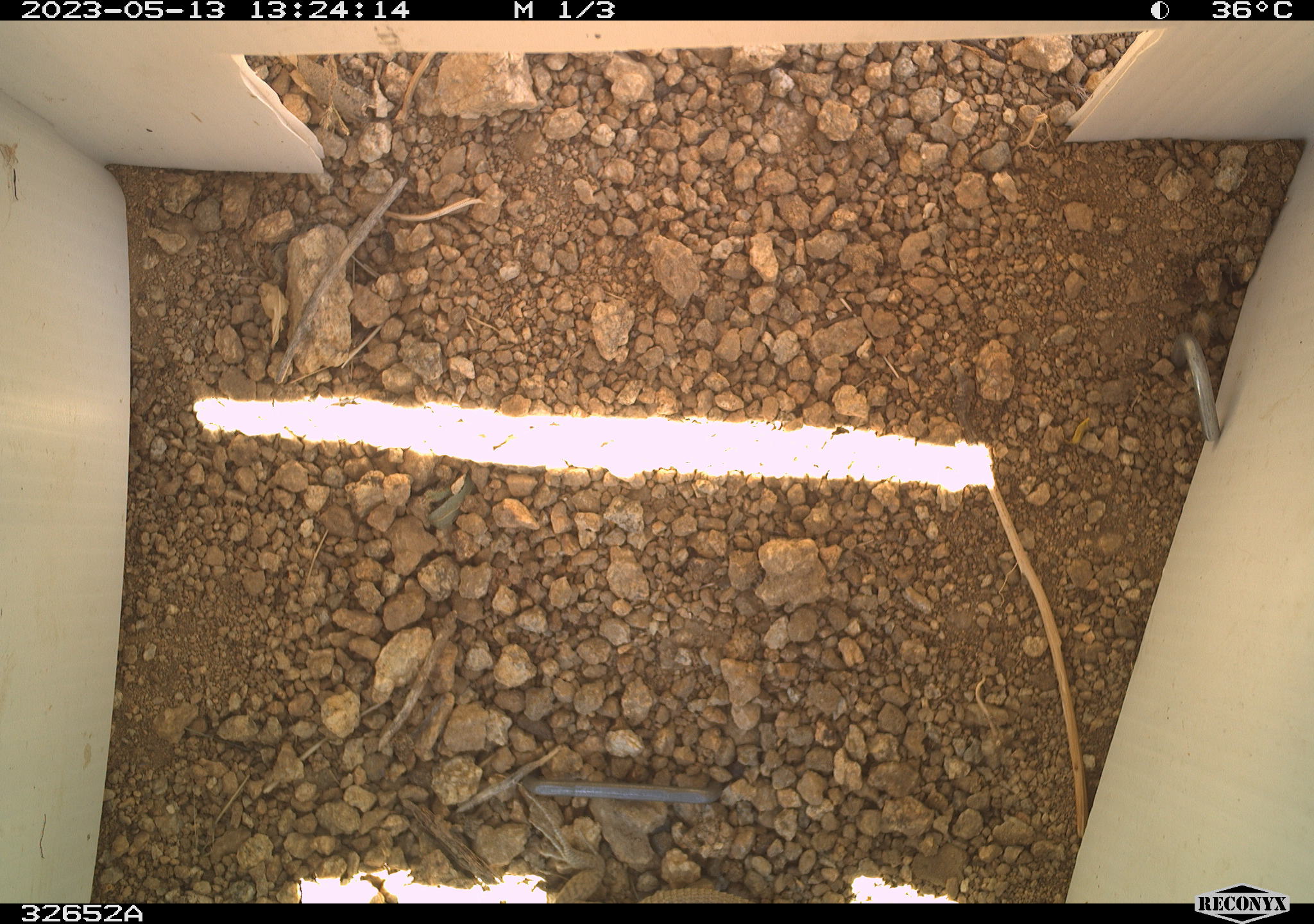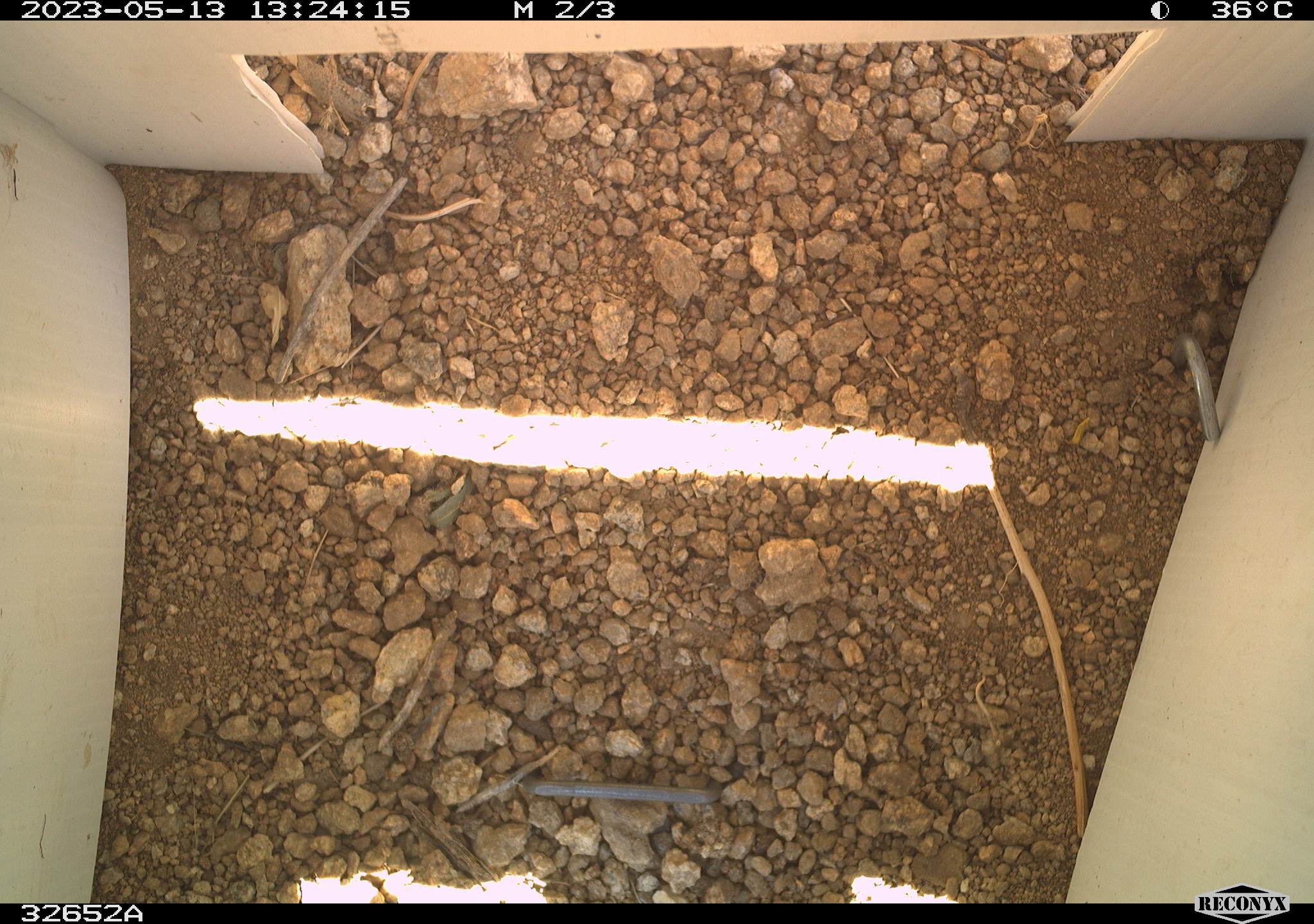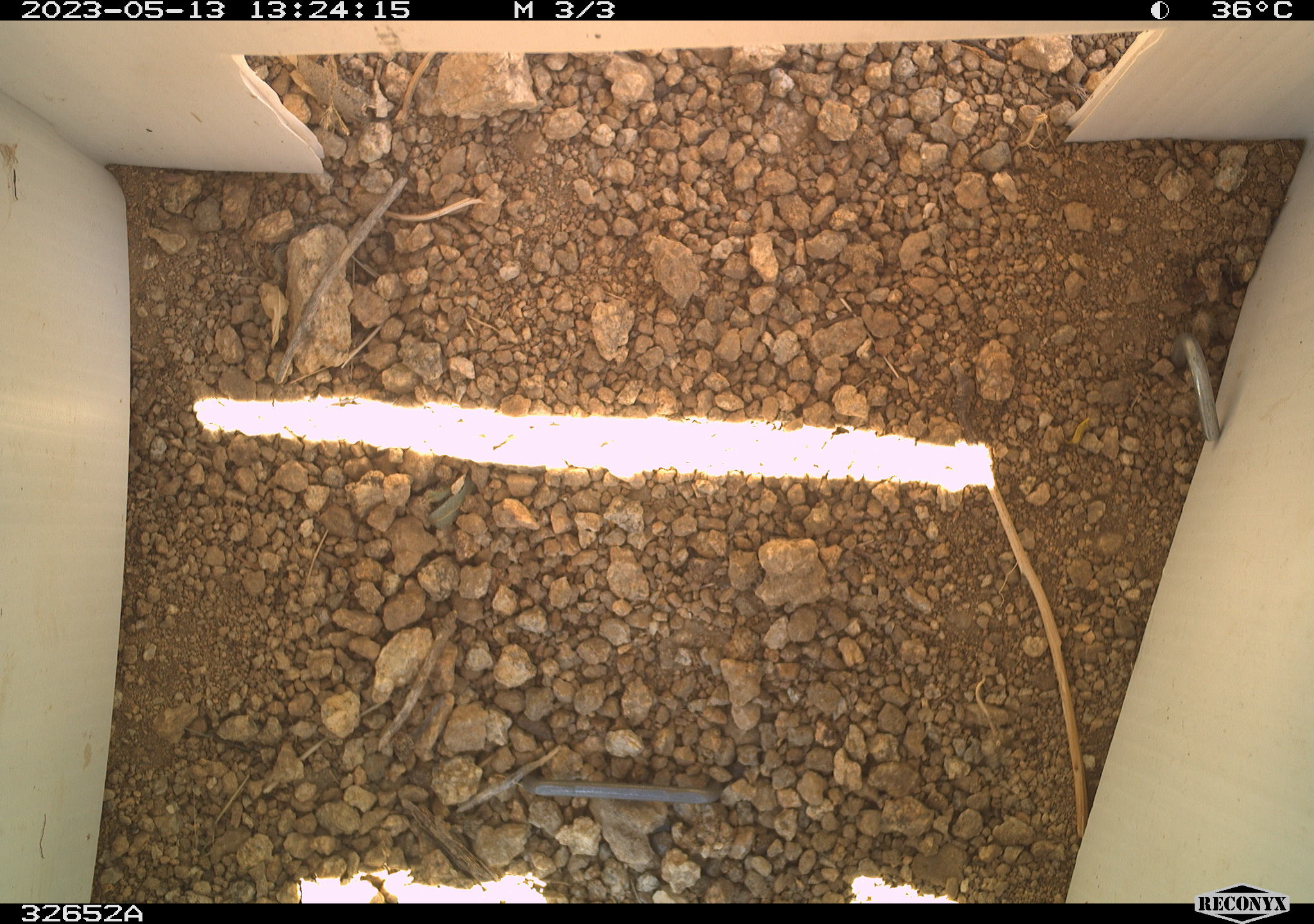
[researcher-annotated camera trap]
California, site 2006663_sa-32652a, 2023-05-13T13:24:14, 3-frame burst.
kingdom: Animalia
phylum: Chordata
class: Reptilia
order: Squamata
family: Teiidae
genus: Aspidoscelis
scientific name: Aspidoscelis tigris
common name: western whiptail